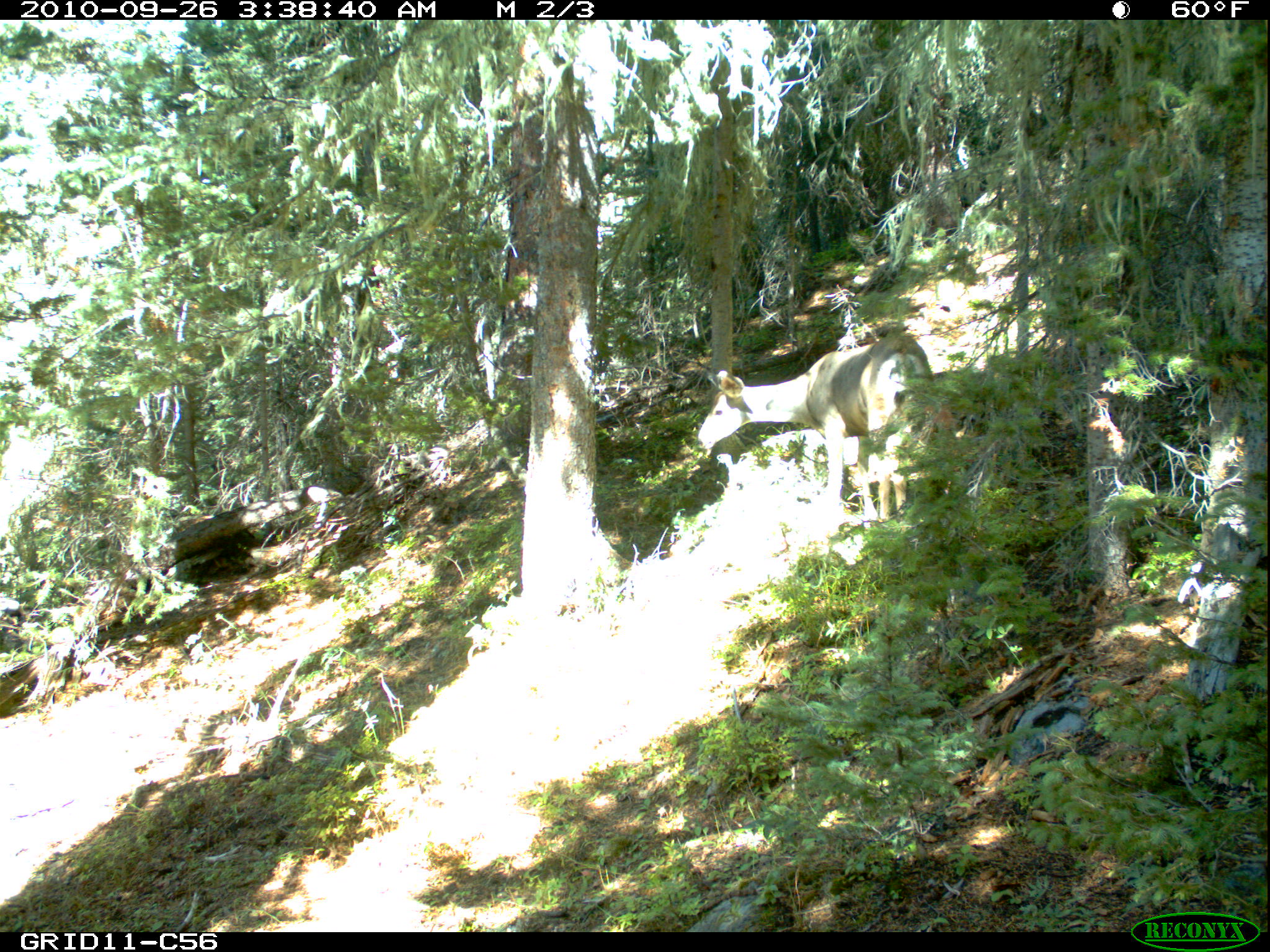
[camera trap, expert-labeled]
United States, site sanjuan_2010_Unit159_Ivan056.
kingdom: Animalia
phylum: Chordata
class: Mammalia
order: Artiodactyla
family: Cervidae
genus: Odocoileus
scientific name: Odocoileus hemionus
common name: mule deer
Odocoileus hemionus (mule deer).